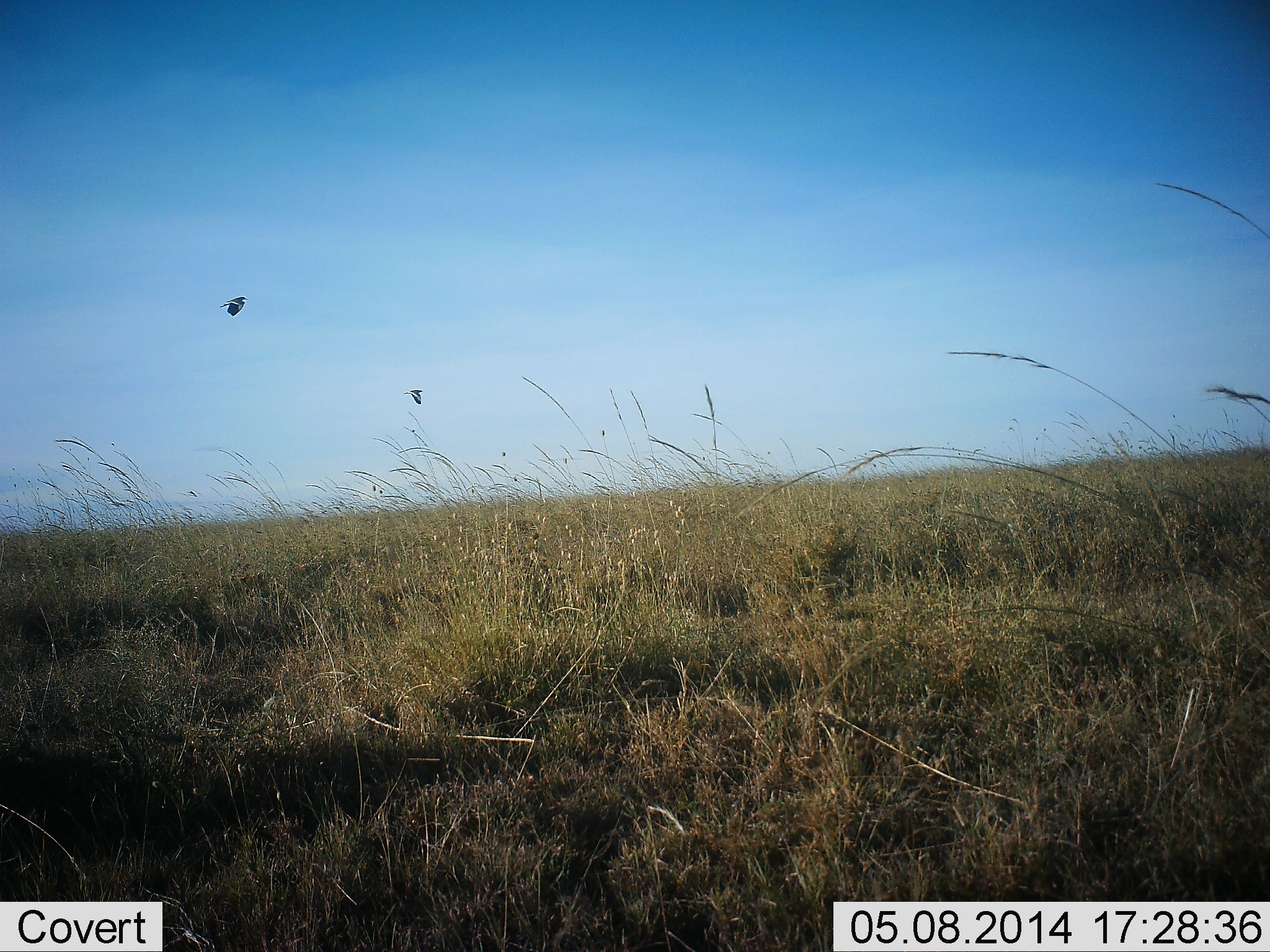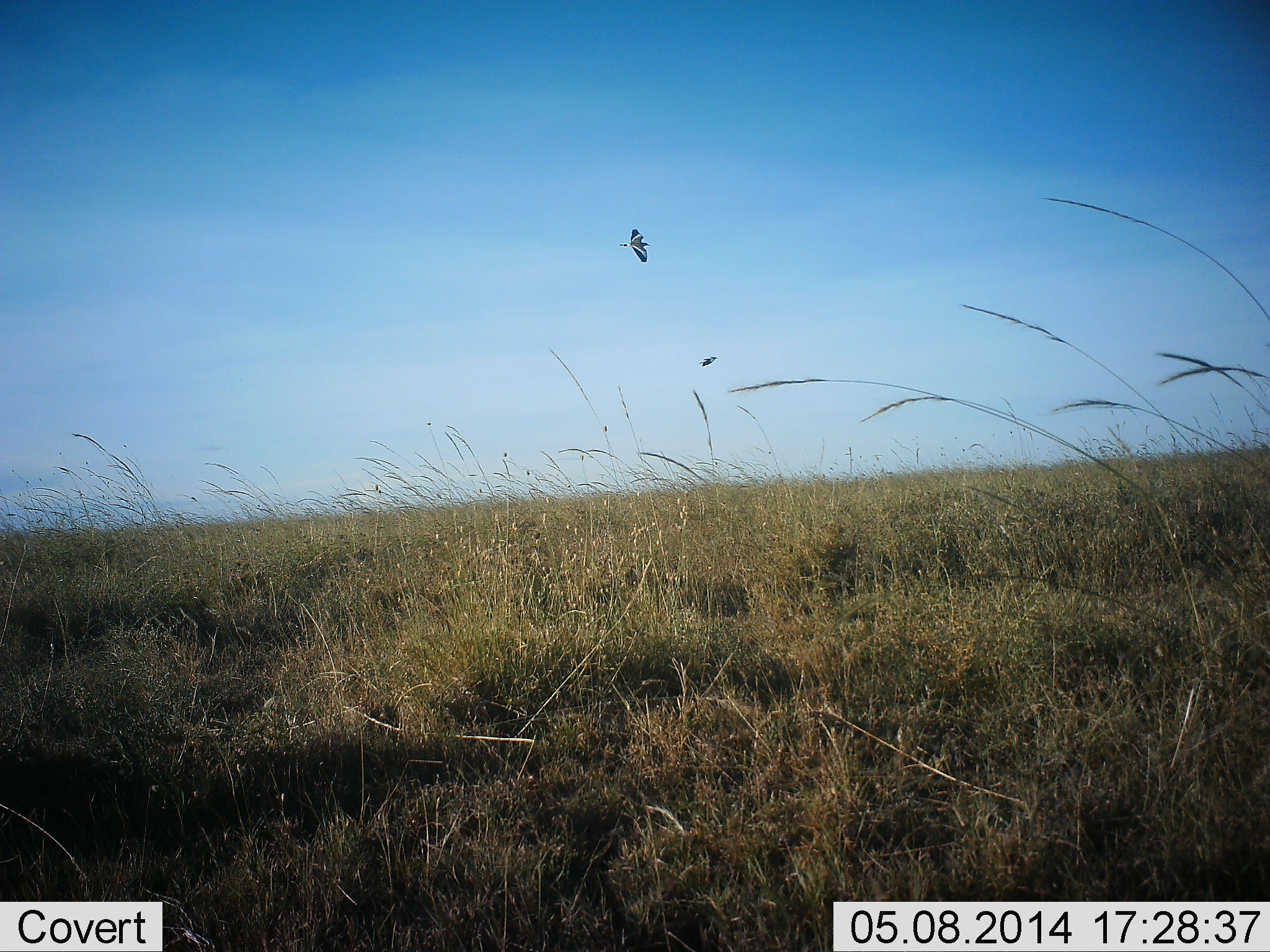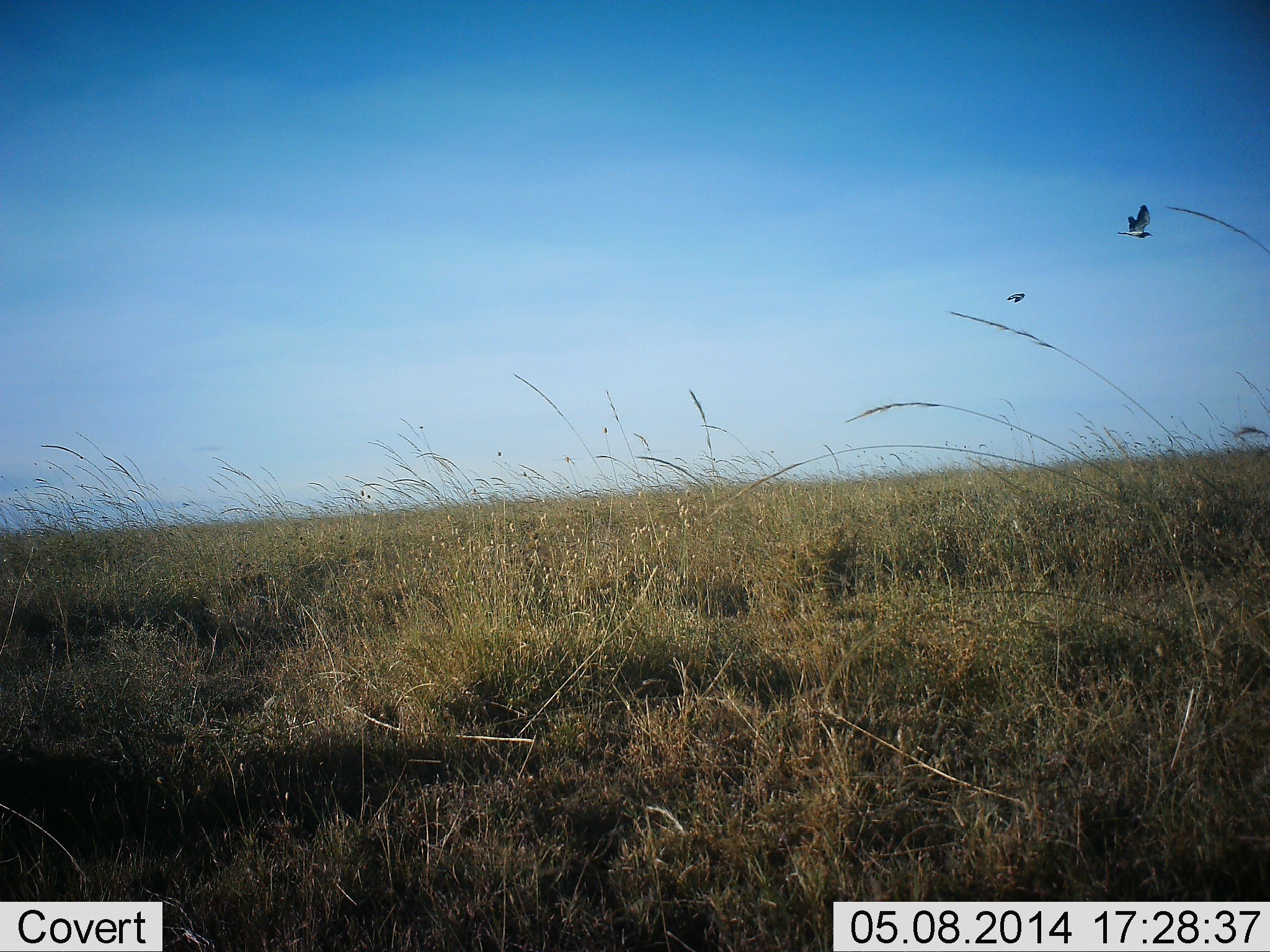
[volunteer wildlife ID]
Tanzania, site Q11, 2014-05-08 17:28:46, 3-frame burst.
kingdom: Animalia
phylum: Chordata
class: Aves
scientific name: Aves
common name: bird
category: otherbird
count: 2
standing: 0%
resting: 0%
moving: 100%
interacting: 10%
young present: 0%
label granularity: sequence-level